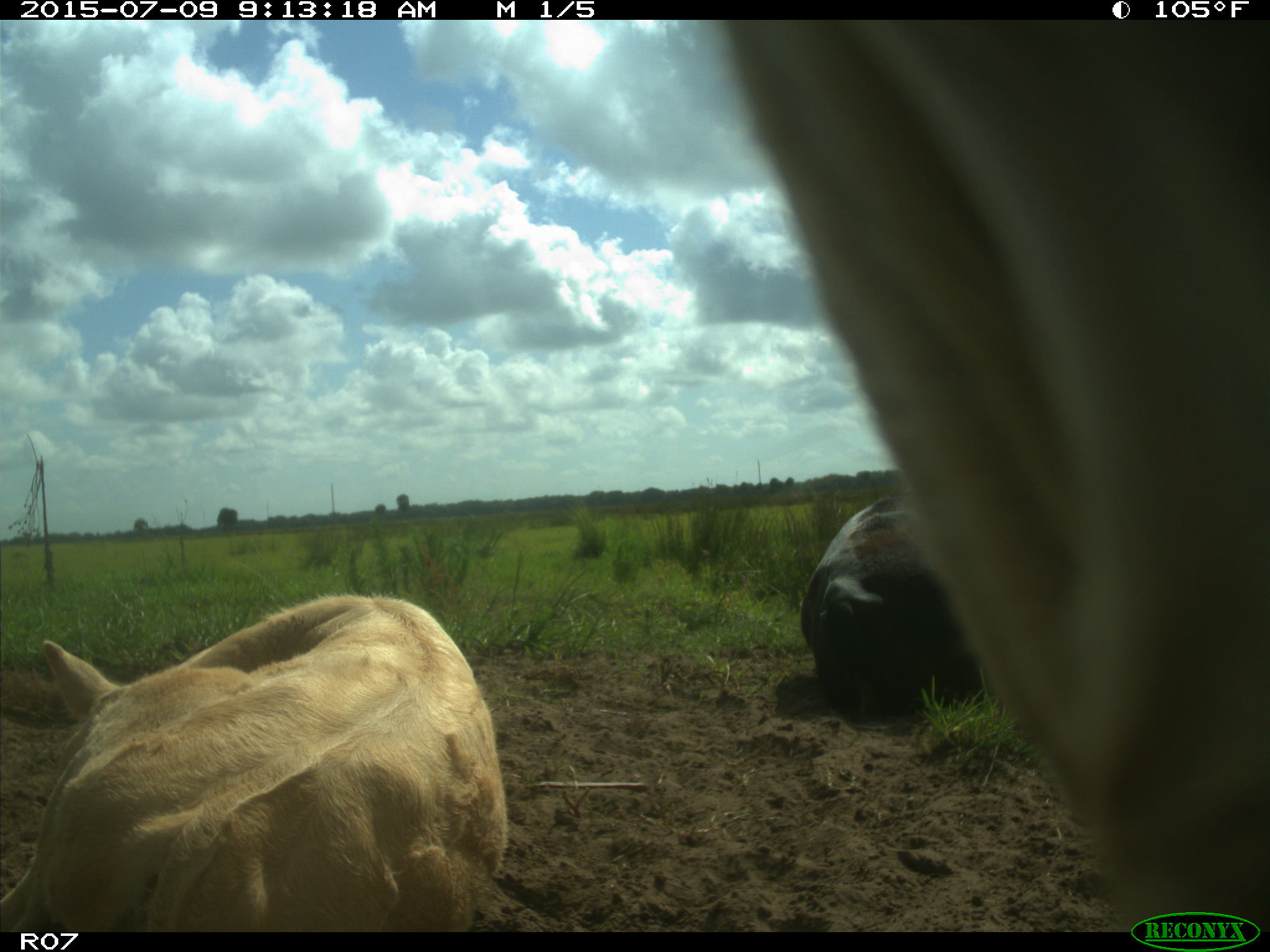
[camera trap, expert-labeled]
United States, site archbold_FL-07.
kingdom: Animalia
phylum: Chordata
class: Mammalia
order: Artiodactyla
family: Bovidae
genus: Bos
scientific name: Bos taurus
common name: domestic cow